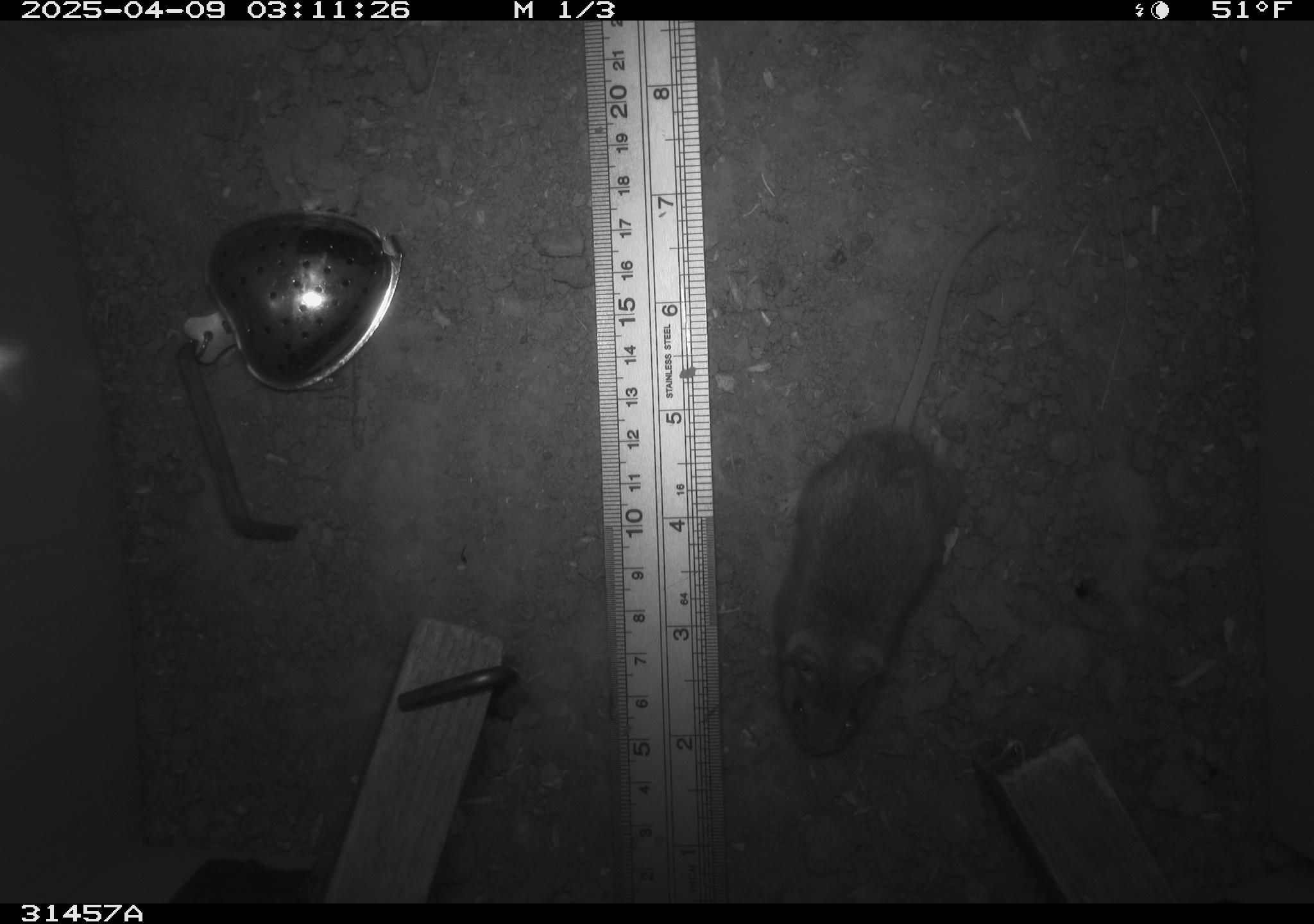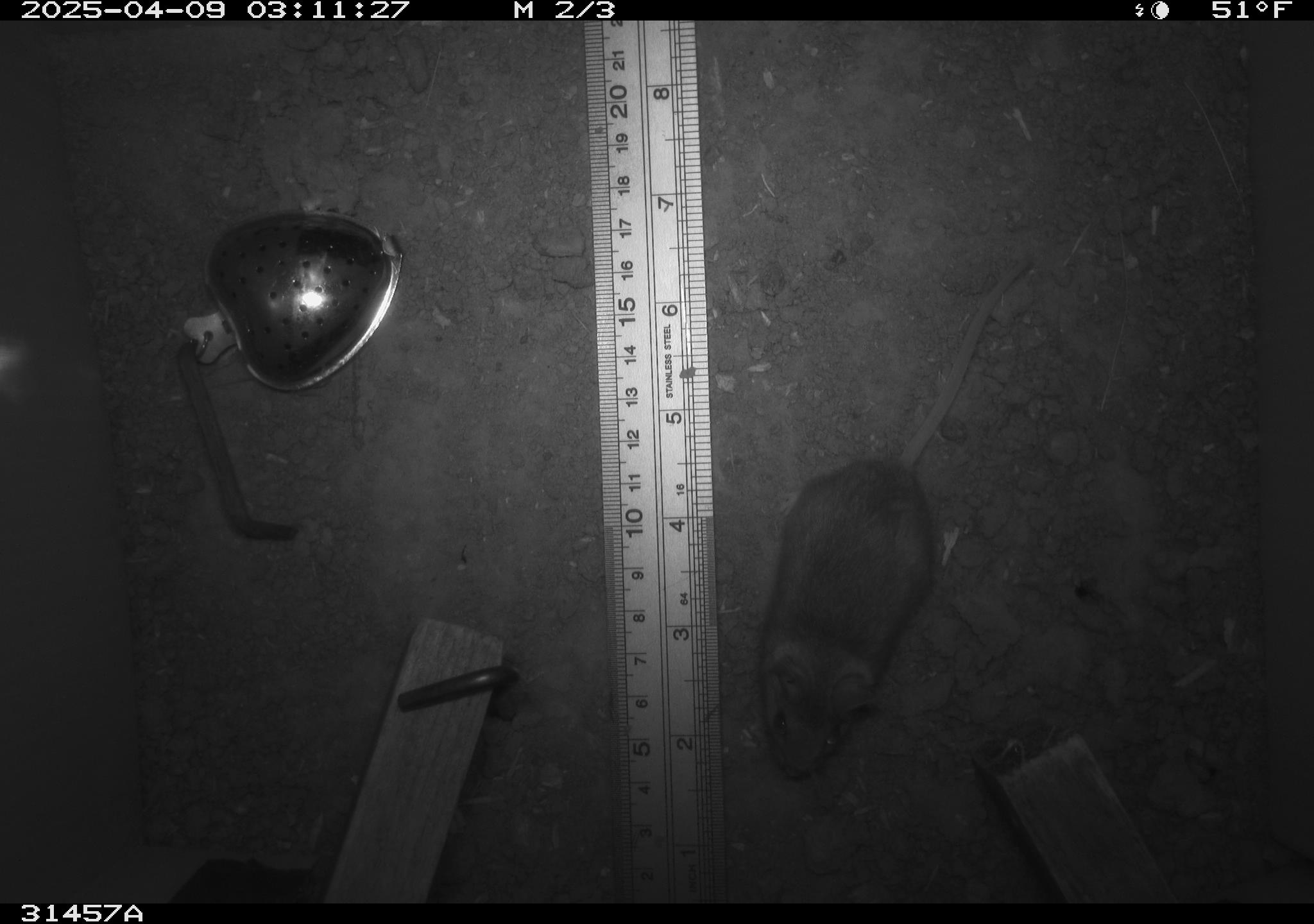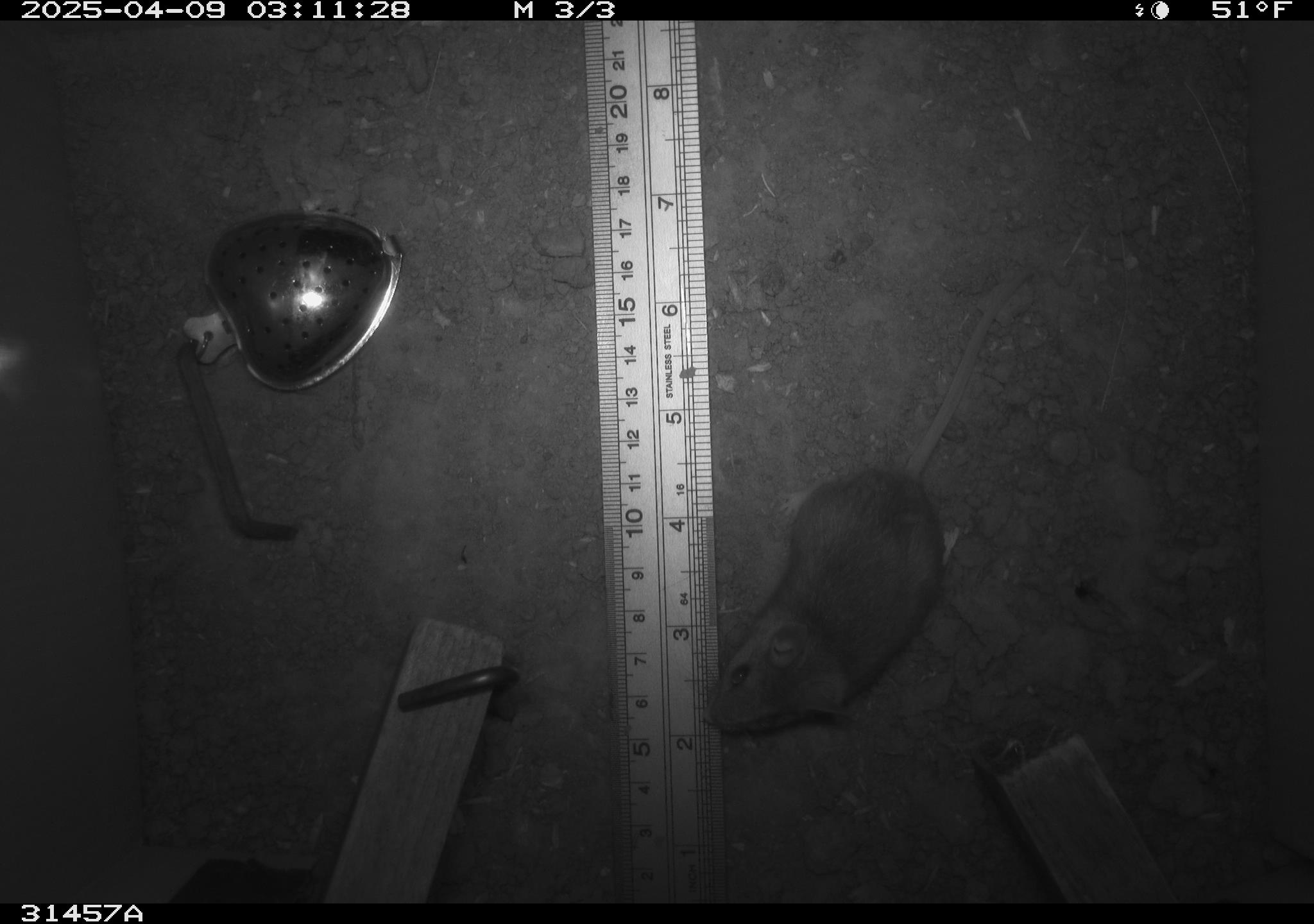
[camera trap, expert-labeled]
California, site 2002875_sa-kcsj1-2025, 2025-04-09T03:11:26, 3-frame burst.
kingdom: Animalia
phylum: Chordata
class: Mammalia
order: Rodentia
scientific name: Rodentia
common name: rodent